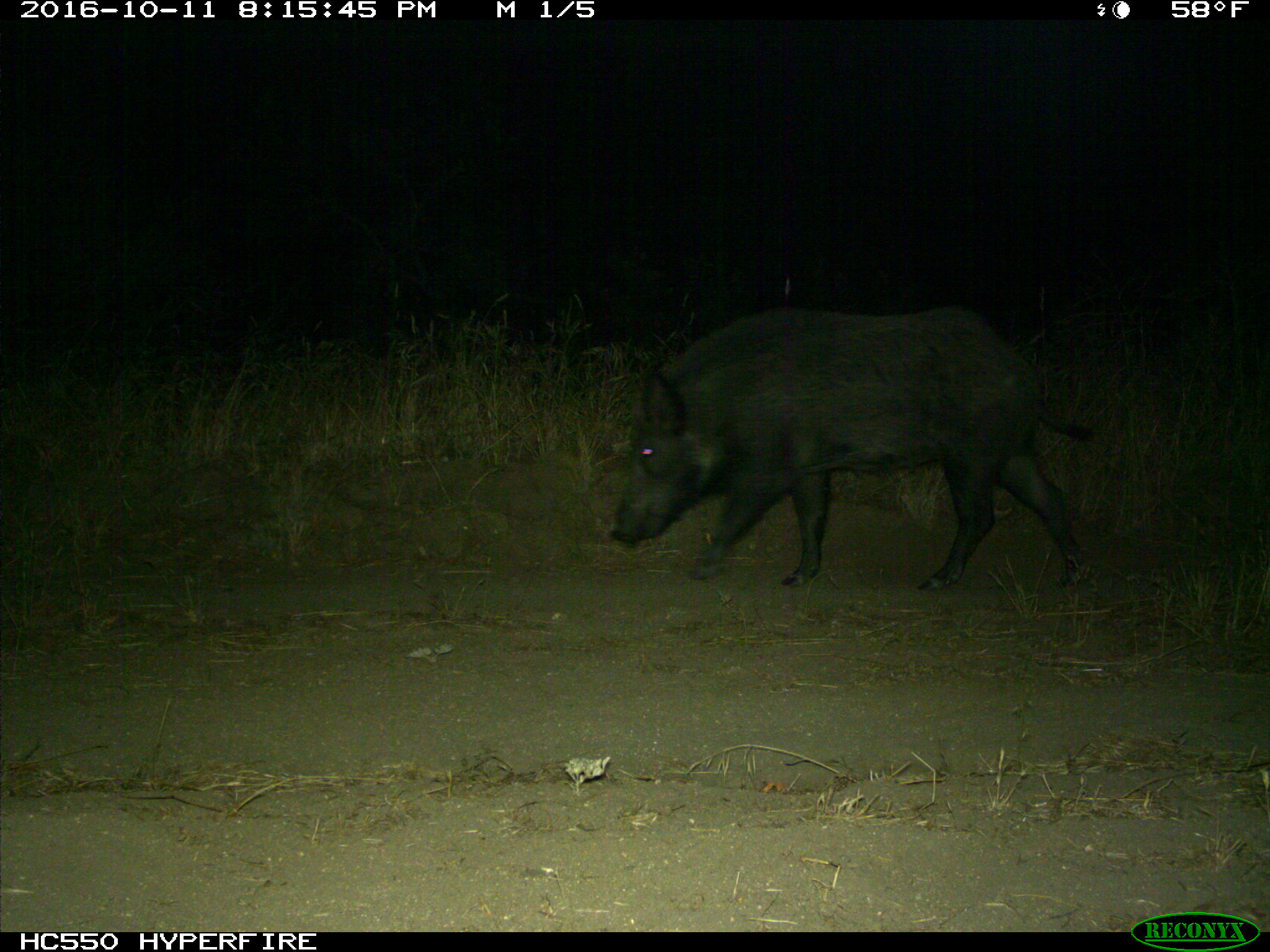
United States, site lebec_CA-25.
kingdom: Animalia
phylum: Chordata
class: Mammalia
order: Artiodactyla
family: Suidae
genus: Sus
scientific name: Sus scrofa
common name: wild boar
Sus scrofa (wild boar).